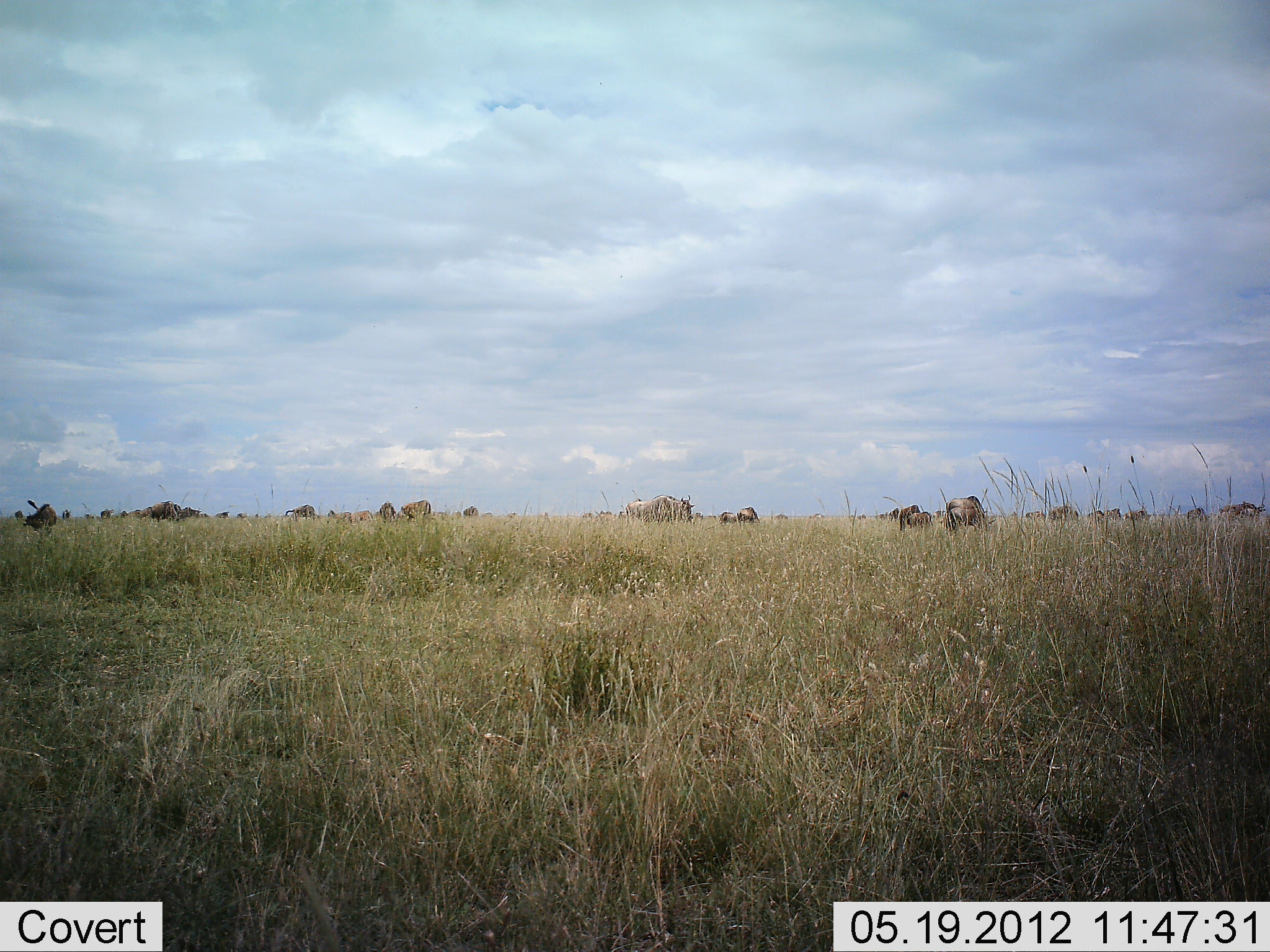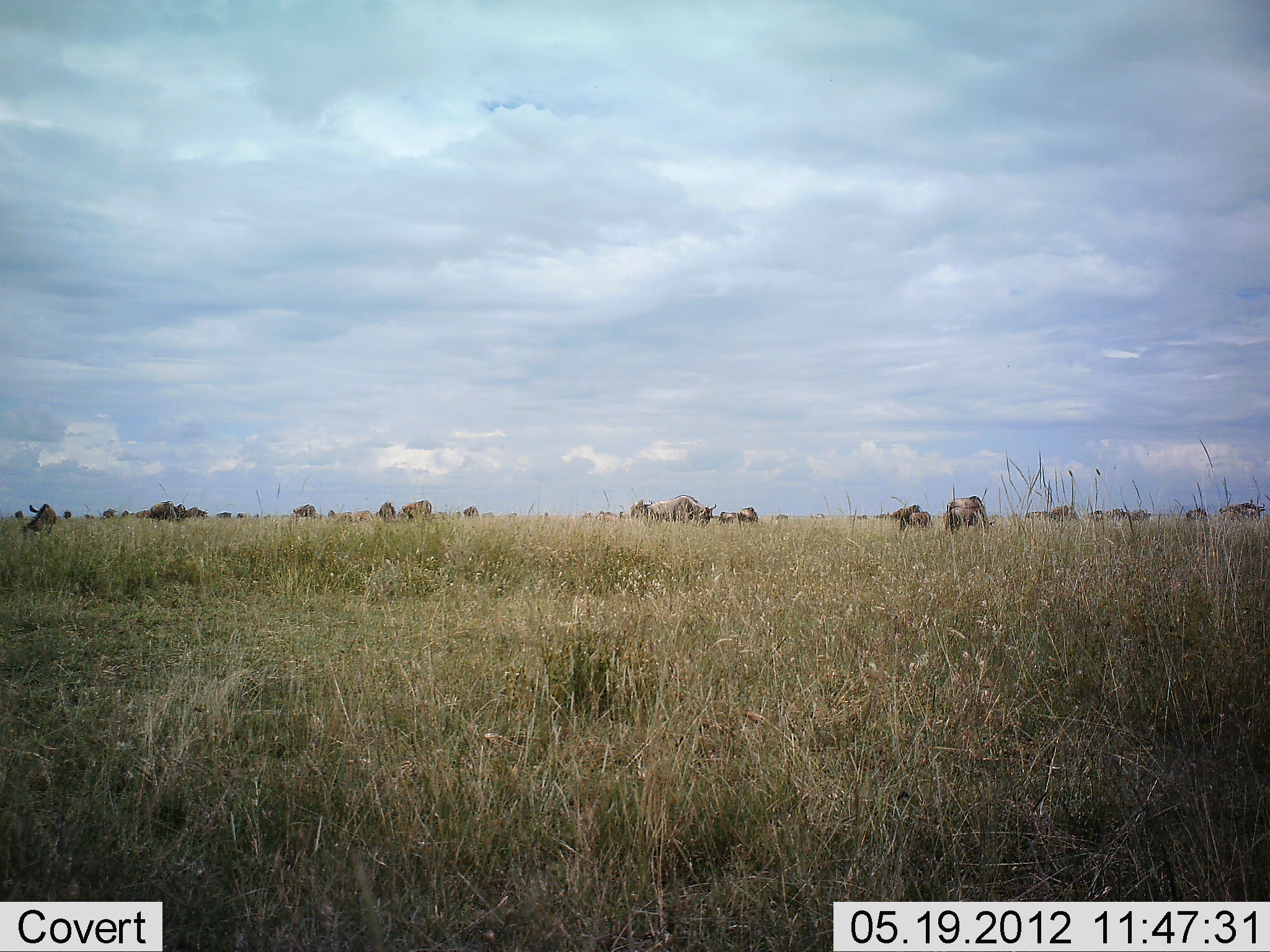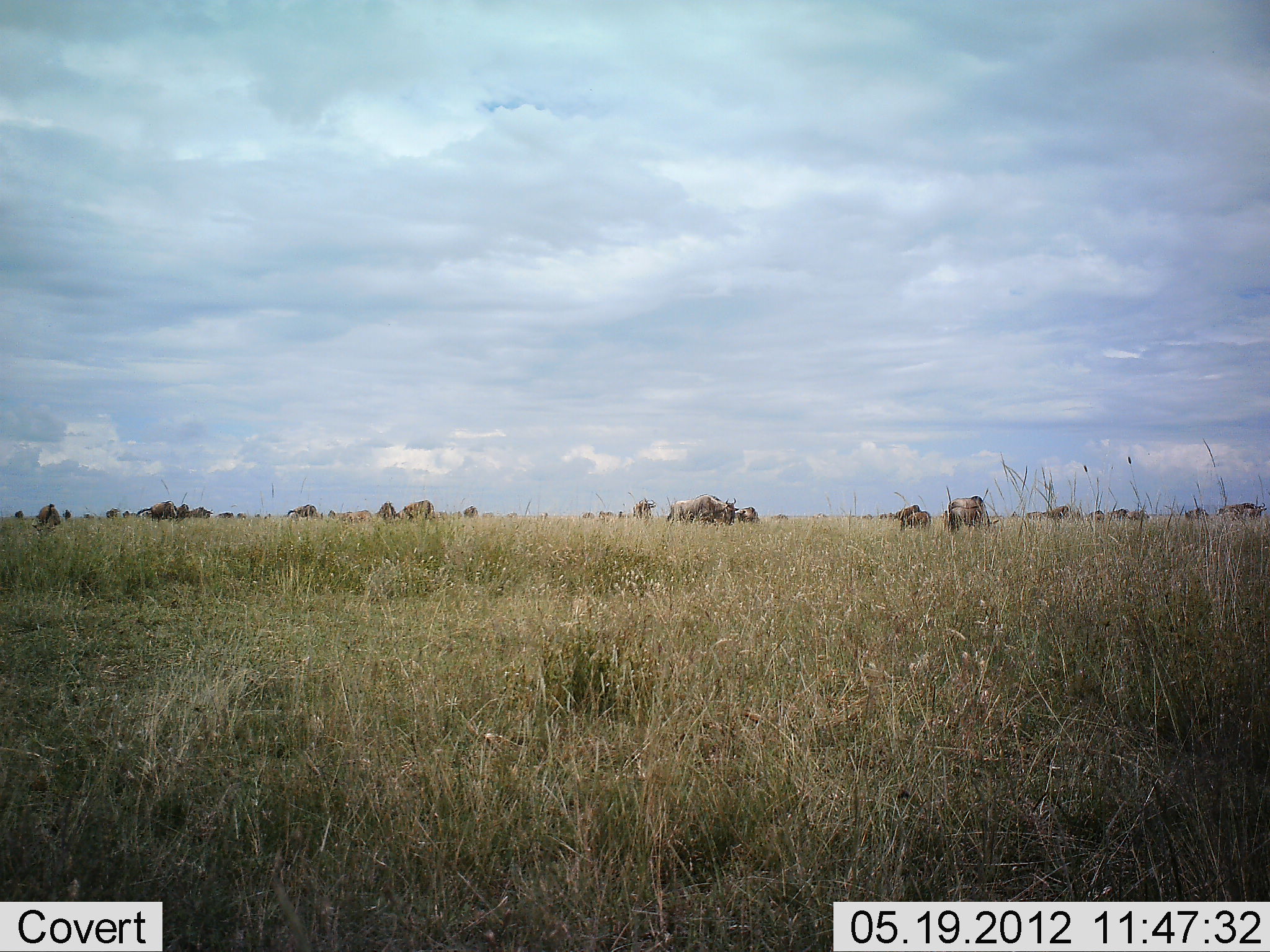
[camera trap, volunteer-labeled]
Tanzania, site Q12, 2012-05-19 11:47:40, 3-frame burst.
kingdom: Animalia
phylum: Chordata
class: Mammalia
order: Artiodactyla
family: Bovidae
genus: Connochaetes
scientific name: Connochaetes taurinus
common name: blue wildebeest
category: wildebeest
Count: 11-50.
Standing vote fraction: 40%.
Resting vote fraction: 0%.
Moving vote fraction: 70%.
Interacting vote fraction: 0%.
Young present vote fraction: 0%.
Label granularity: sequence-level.